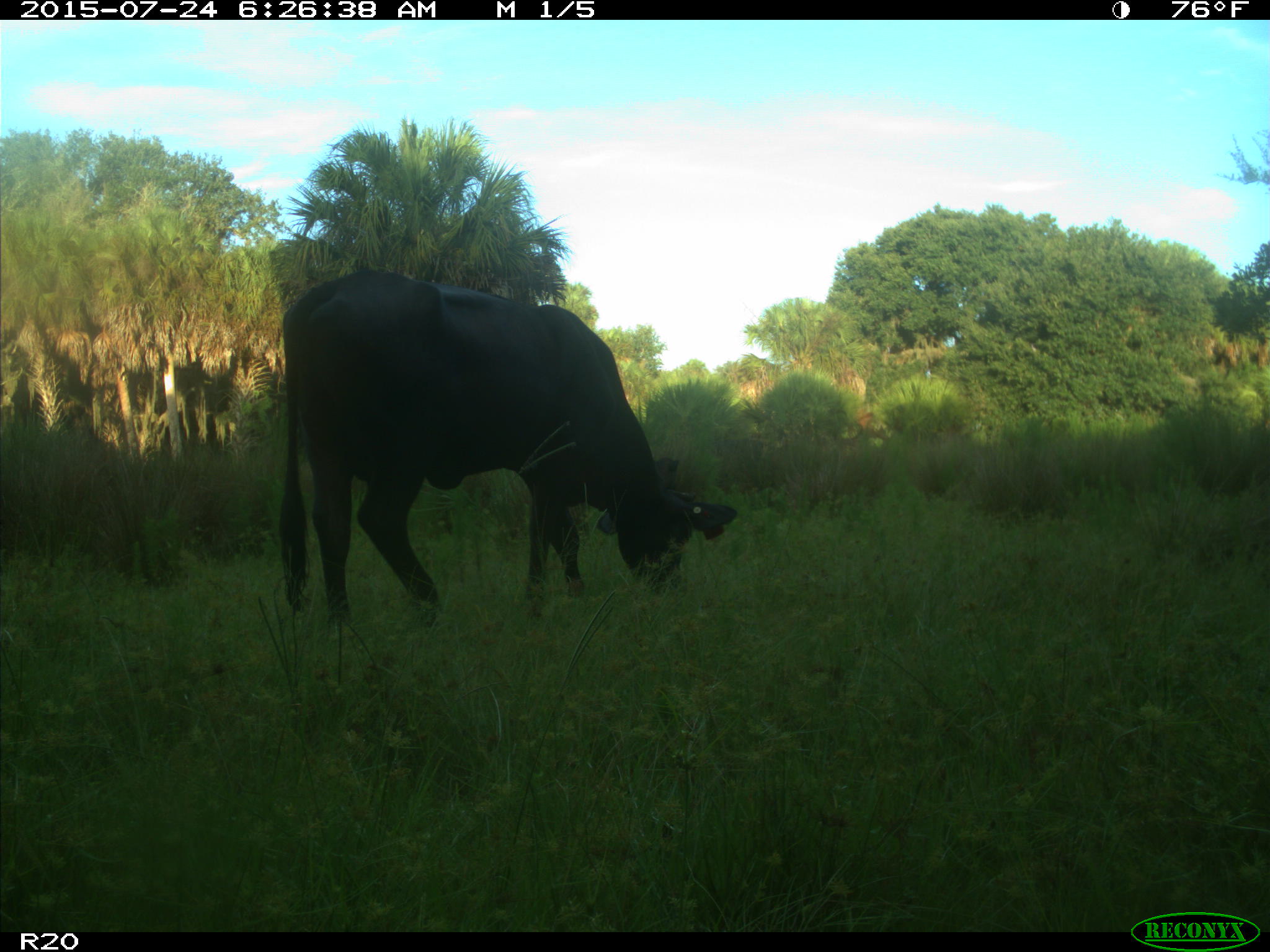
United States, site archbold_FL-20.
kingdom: Animalia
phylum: Chordata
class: Mammalia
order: Artiodactyla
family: Bovidae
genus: Bos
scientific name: Bos taurus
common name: domestic cow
Bos taurus (domestic cow).